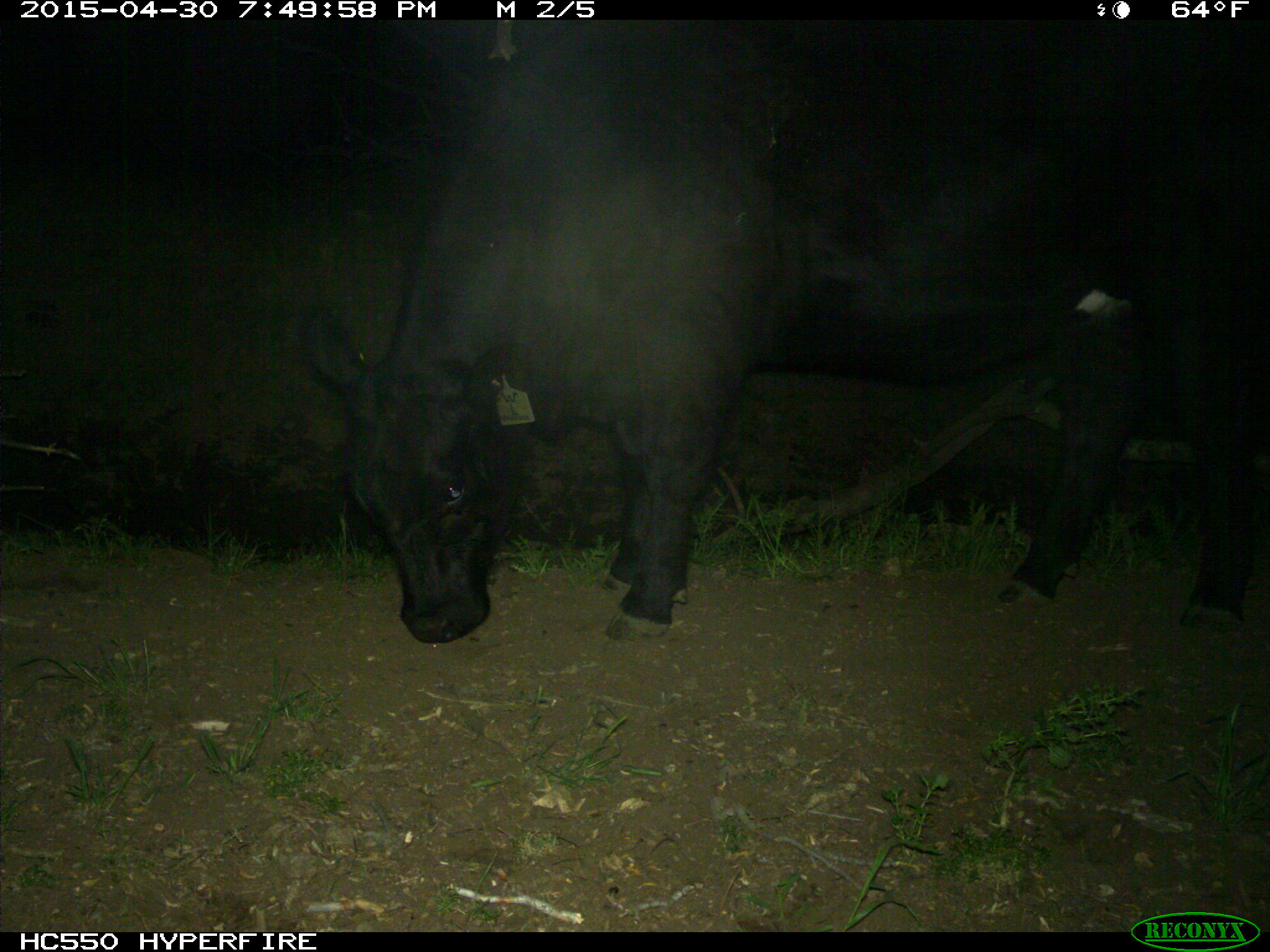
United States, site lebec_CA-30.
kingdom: Animalia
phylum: Chordata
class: Mammalia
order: Artiodactyla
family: Bovidae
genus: Bos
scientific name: Bos taurus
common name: domestic cow